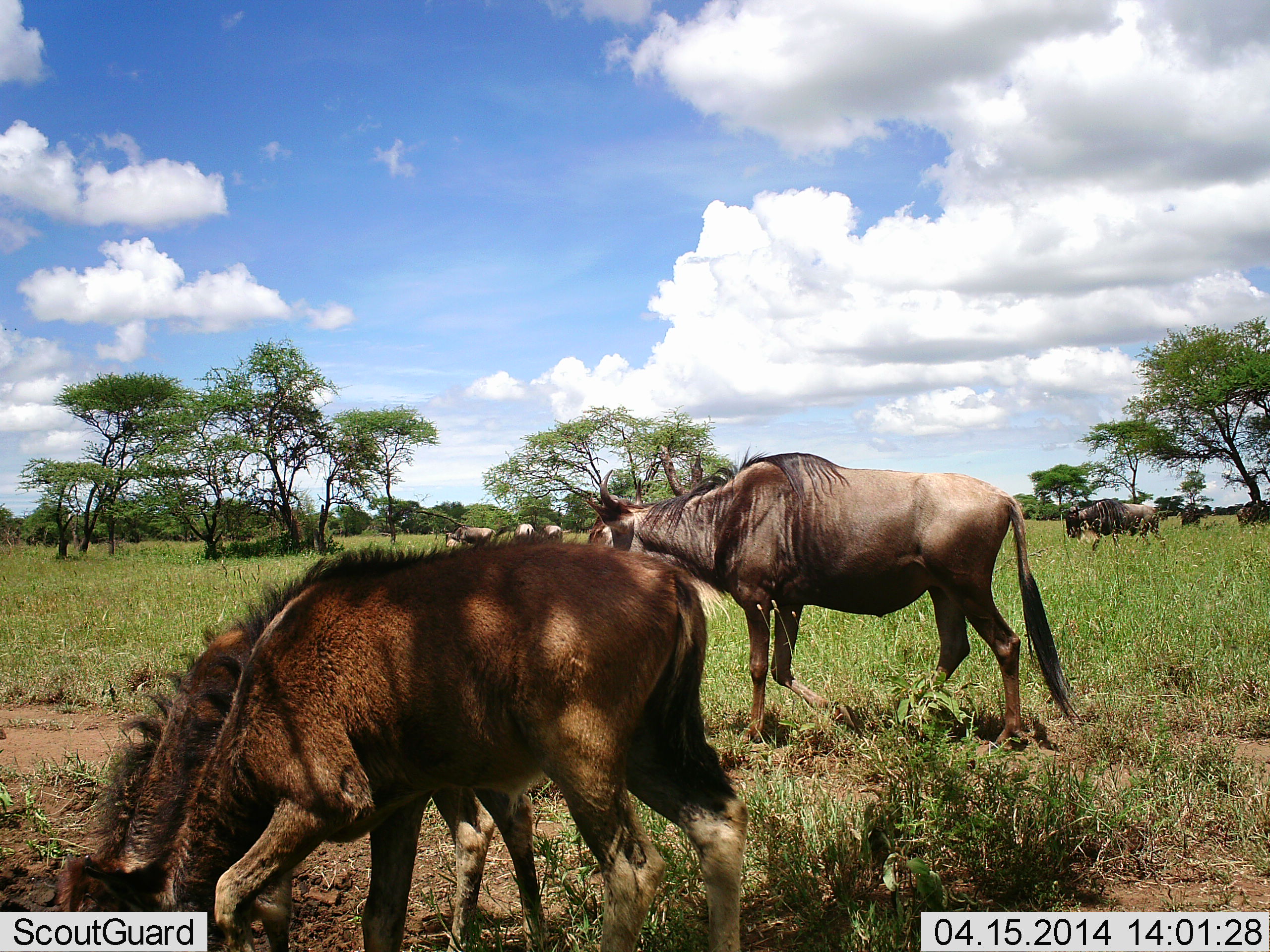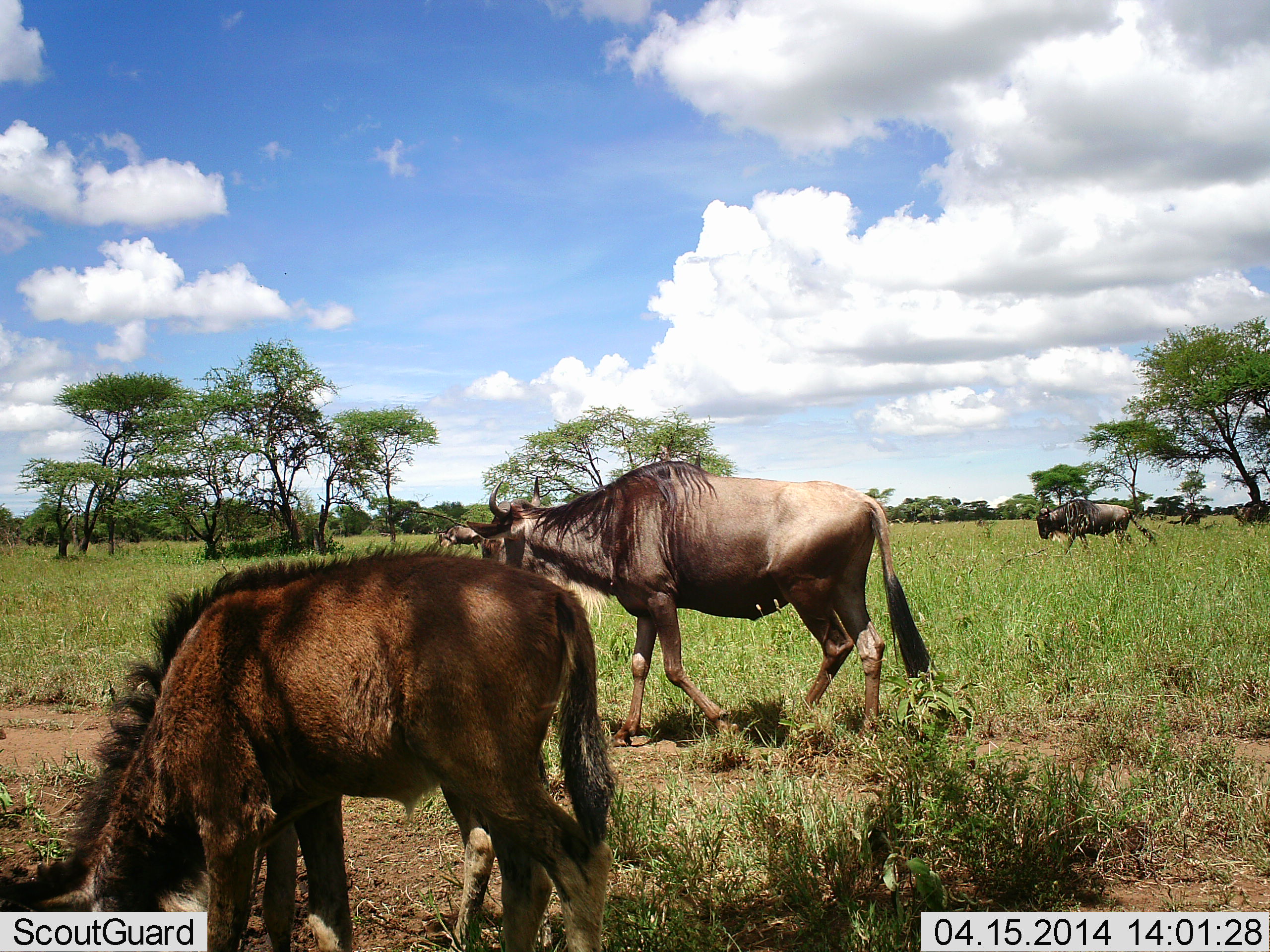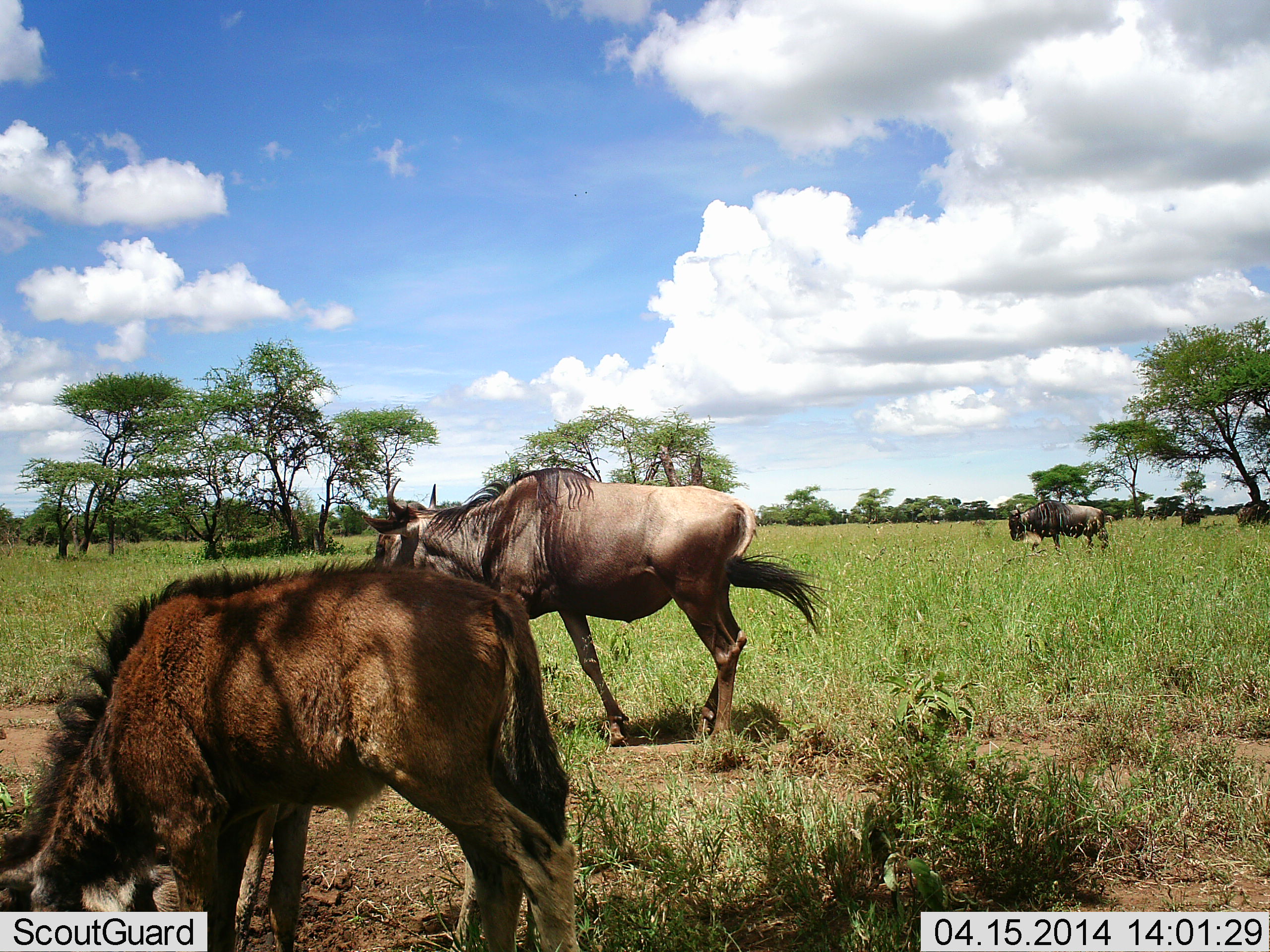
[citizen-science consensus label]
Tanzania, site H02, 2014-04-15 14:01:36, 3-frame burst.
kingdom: Animalia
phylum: Chordata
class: Mammalia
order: Artiodactyla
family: Bovidae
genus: Connochaetes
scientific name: Connochaetes taurinus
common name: blue wildebeest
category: wildebeest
Wildebeest (blue wildebeest) (Connochaetes taurinus), count 6. Behavior (volunteer vote fractions): standing 30%, resting 0%, moving 90%, interacting 0%. Young present (vote fraction): 50%. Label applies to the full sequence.